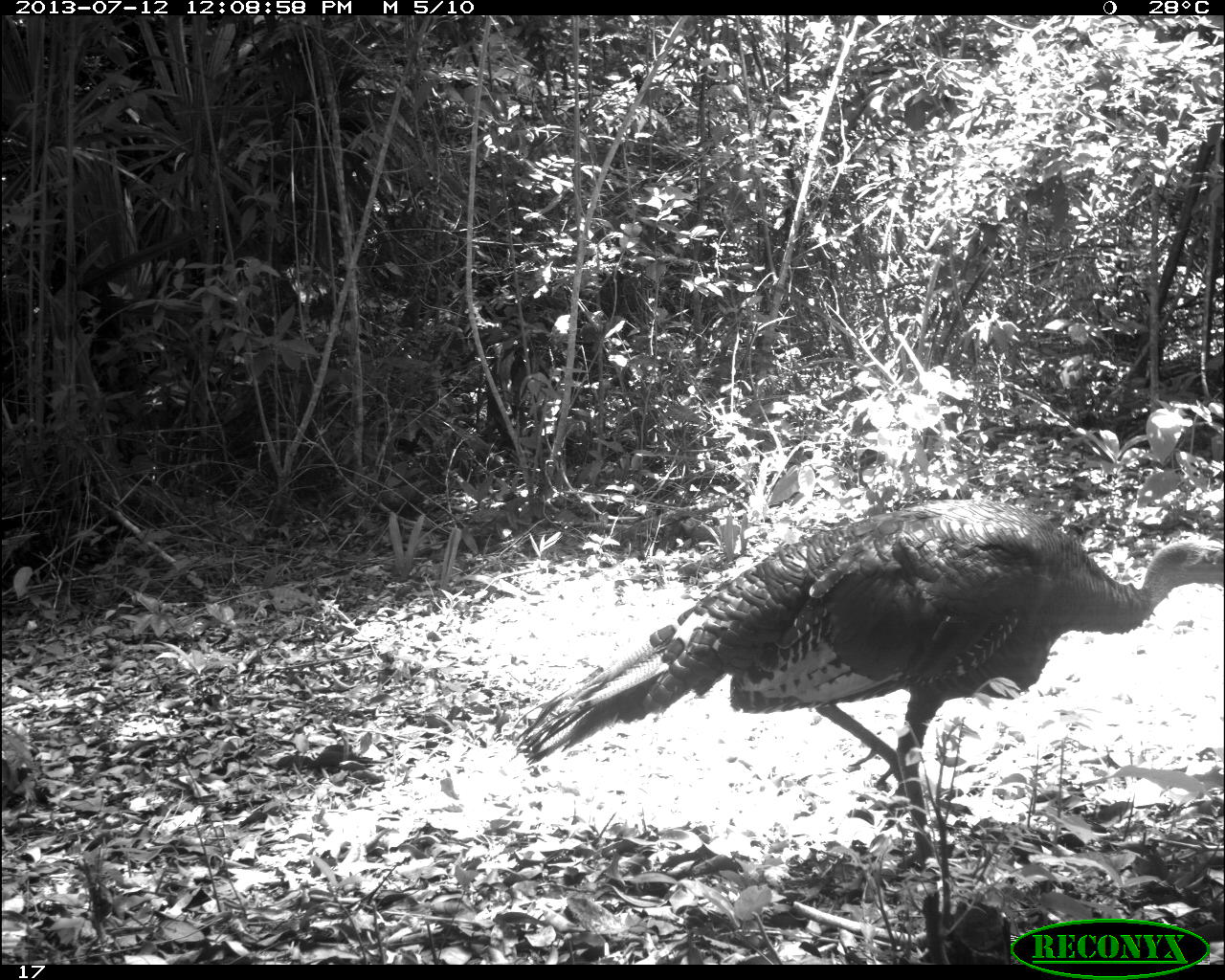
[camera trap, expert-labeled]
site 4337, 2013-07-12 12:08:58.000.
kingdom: Animalia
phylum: Chordata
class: Aves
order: Galliformes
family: Phasianidae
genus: Meleagris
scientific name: Meleagris ocellata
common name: ocellated turkey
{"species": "Meleagris ocellata (ocellated turkey)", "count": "1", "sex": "female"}